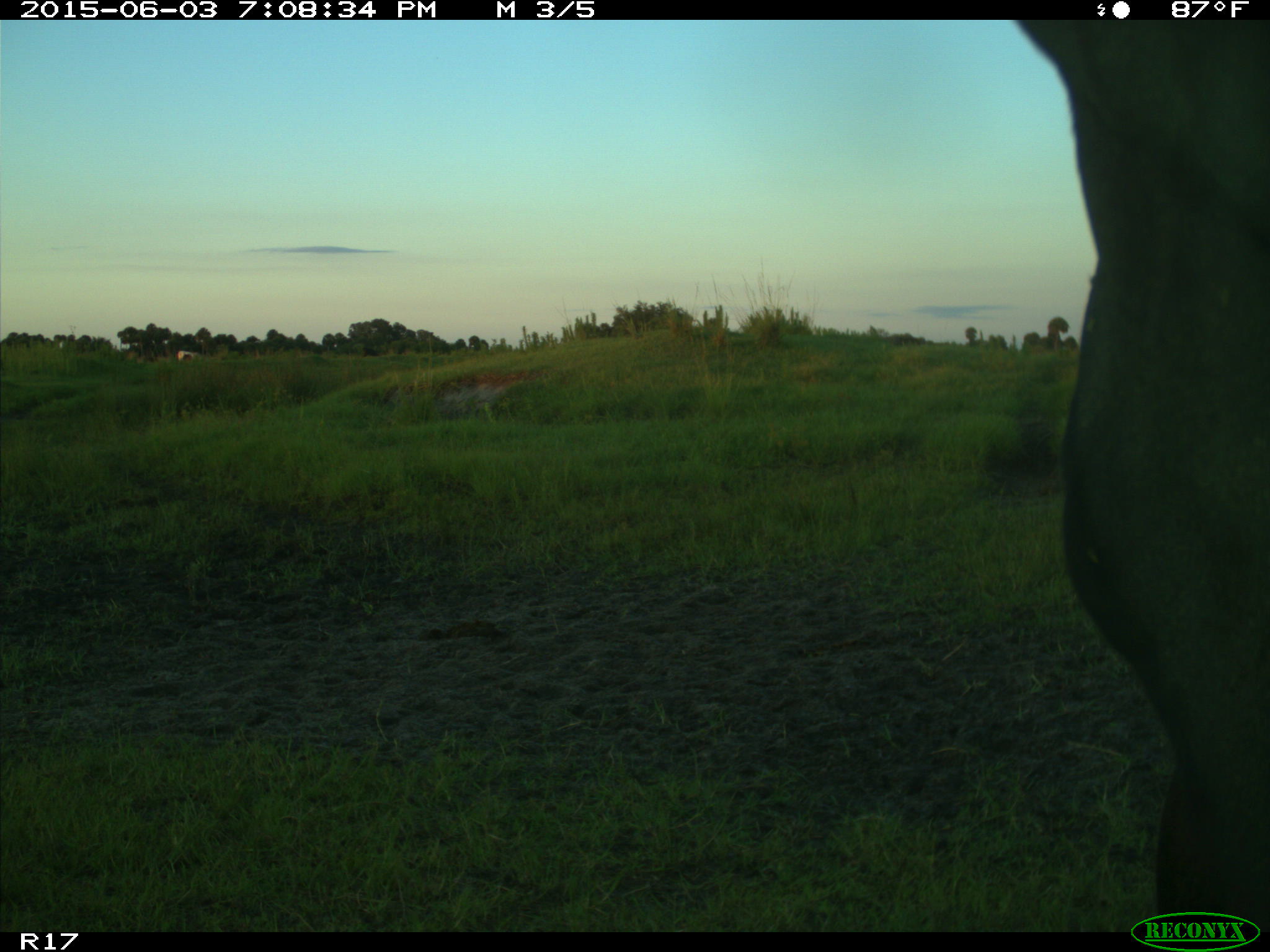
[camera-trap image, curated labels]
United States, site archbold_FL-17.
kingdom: Animalia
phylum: Chordata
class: Mammalia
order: Artiodactyla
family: Bovidae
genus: Bos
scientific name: Bos taurus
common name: domestic cow